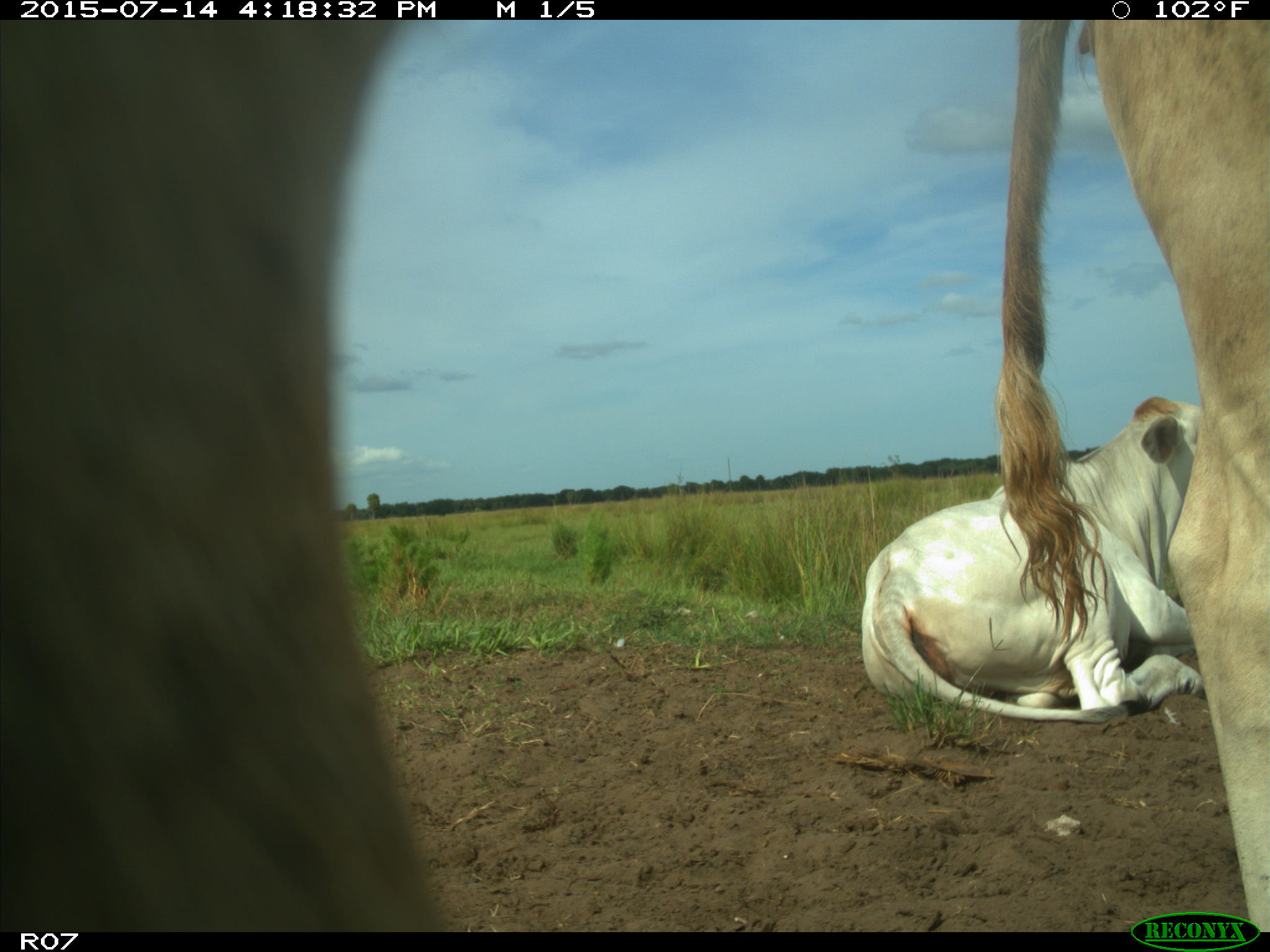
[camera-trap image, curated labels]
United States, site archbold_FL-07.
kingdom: Animalia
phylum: Chordata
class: Mammalia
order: Artiodactyla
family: Bovidae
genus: Bos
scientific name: Bos taurus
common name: domestic cow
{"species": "Bos taurus (domestic cow)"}